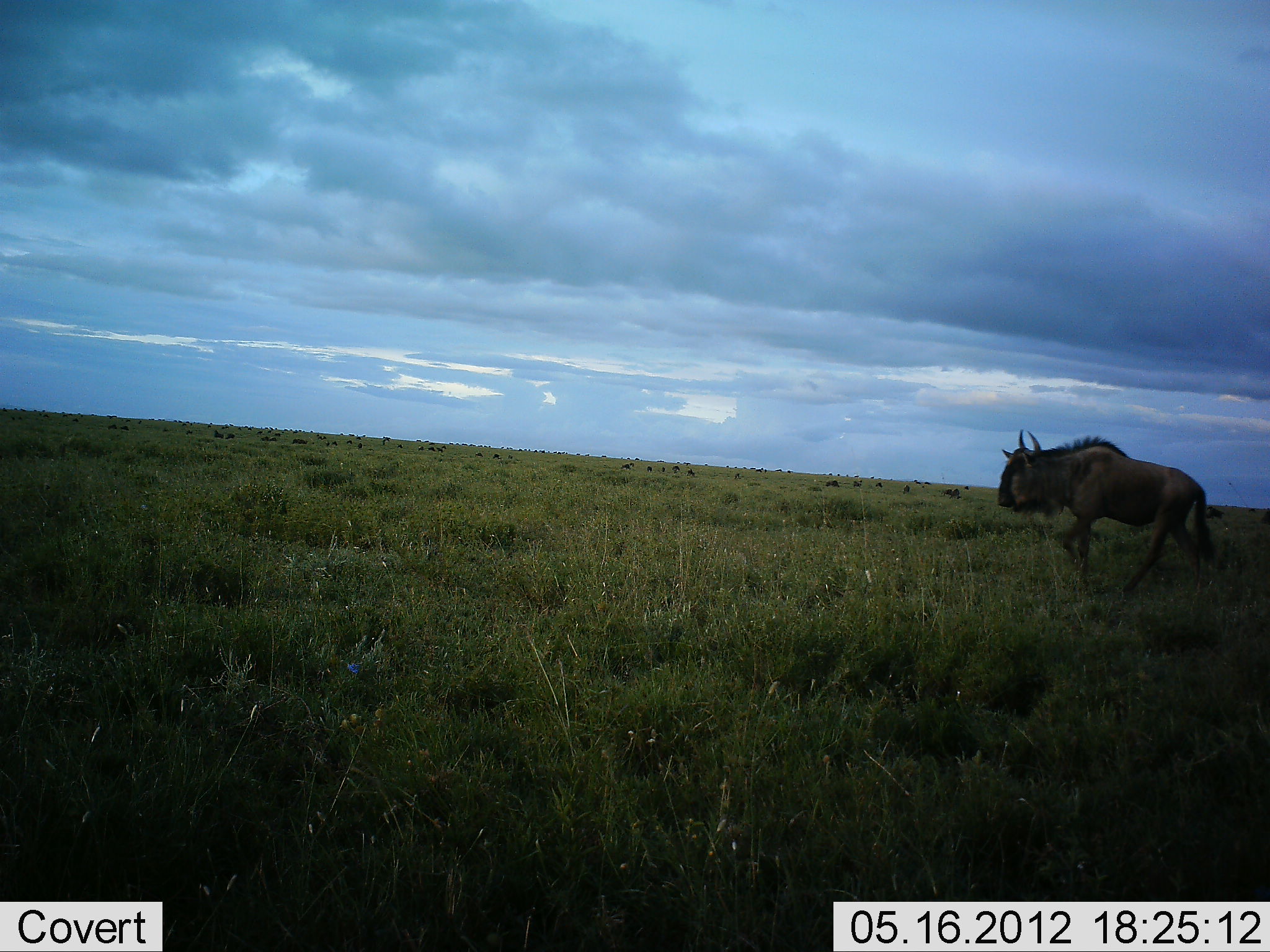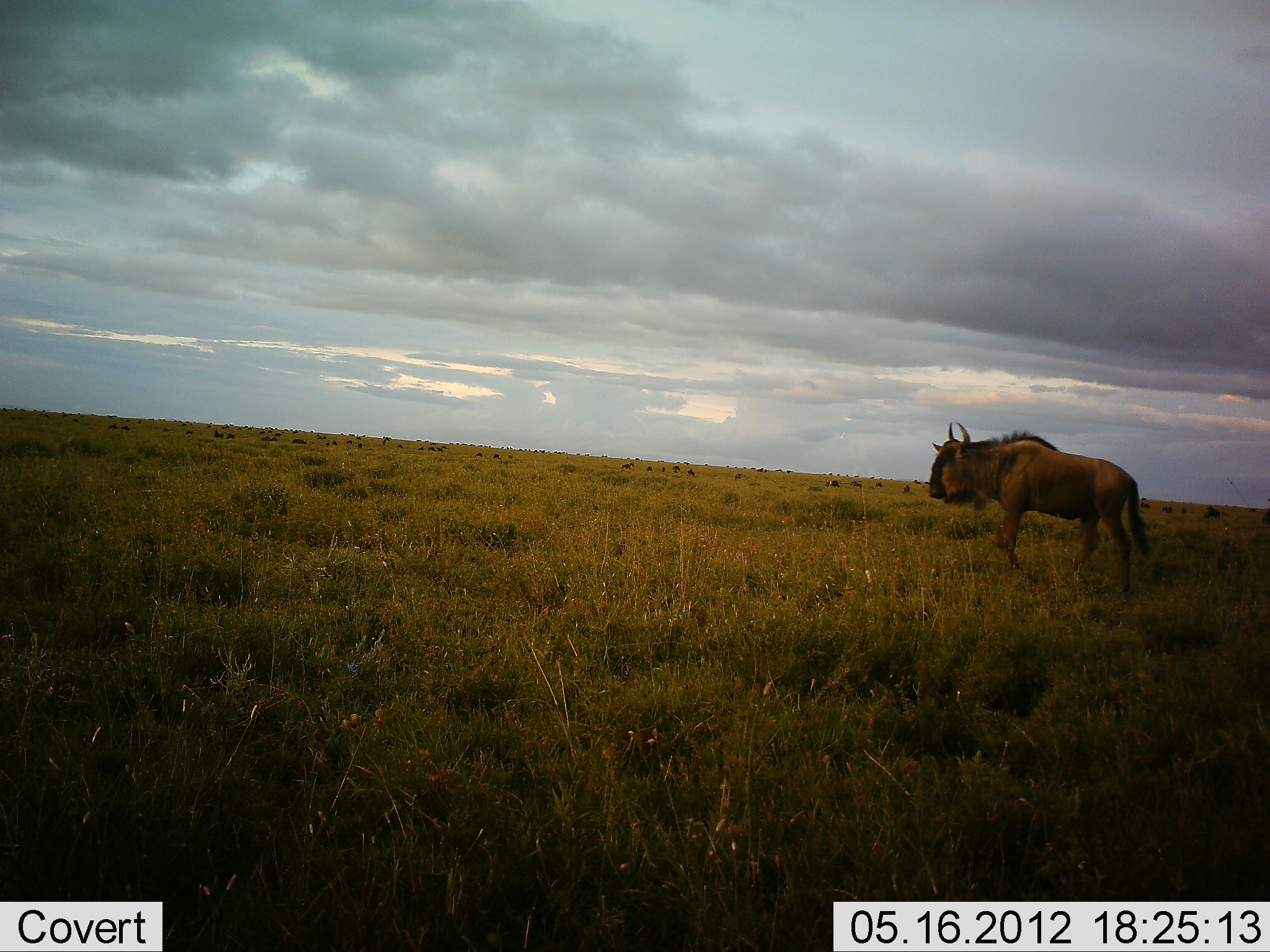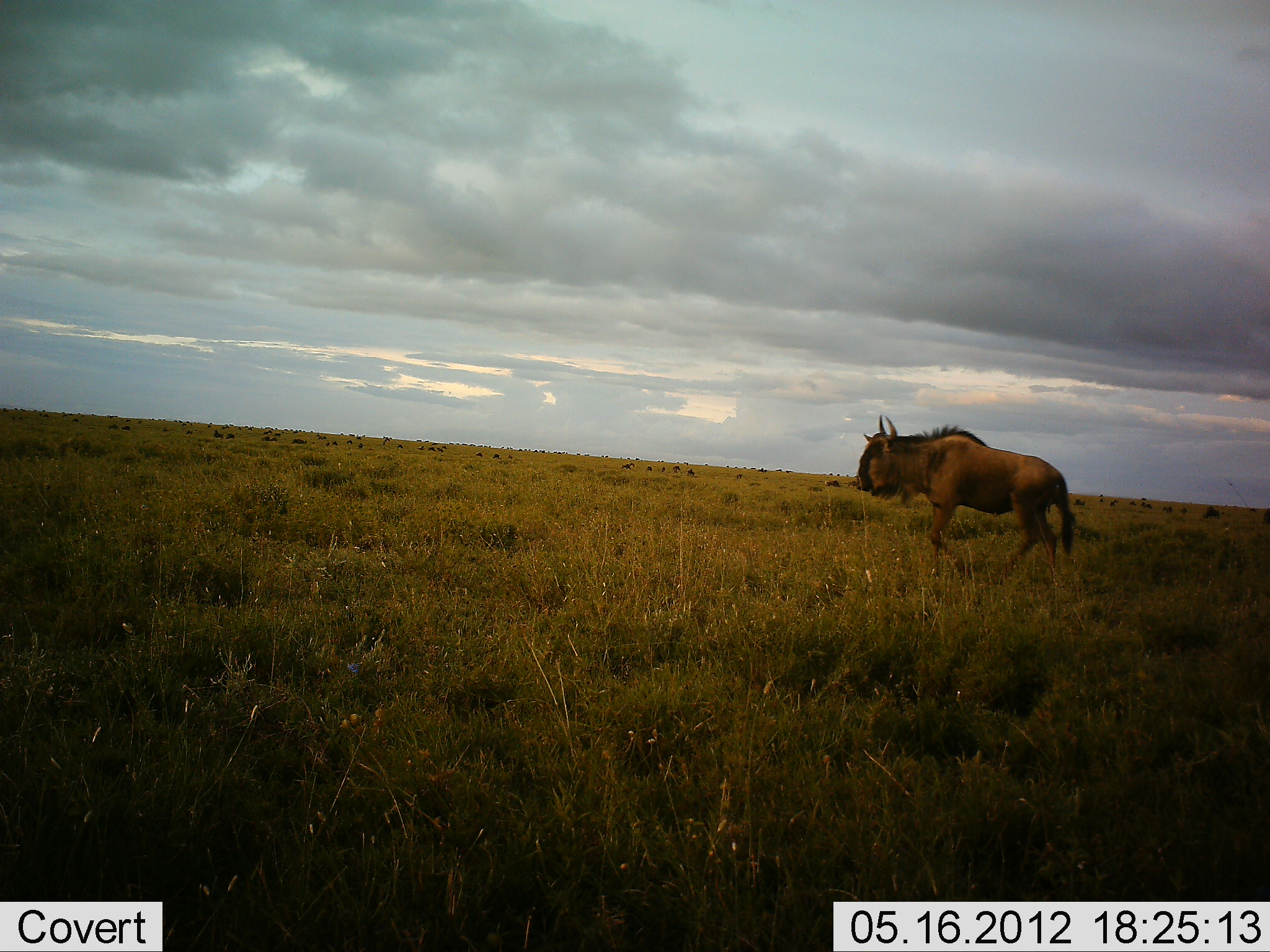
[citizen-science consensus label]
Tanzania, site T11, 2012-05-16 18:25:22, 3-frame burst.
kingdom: Animalia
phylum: Chordata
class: Mammalia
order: Artiodactyla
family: Bovidae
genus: Connochaetes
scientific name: Connochaetes taurinus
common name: blue wildebeest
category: wildebeest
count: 1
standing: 10%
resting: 0%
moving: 100%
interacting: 0%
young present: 10%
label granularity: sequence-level